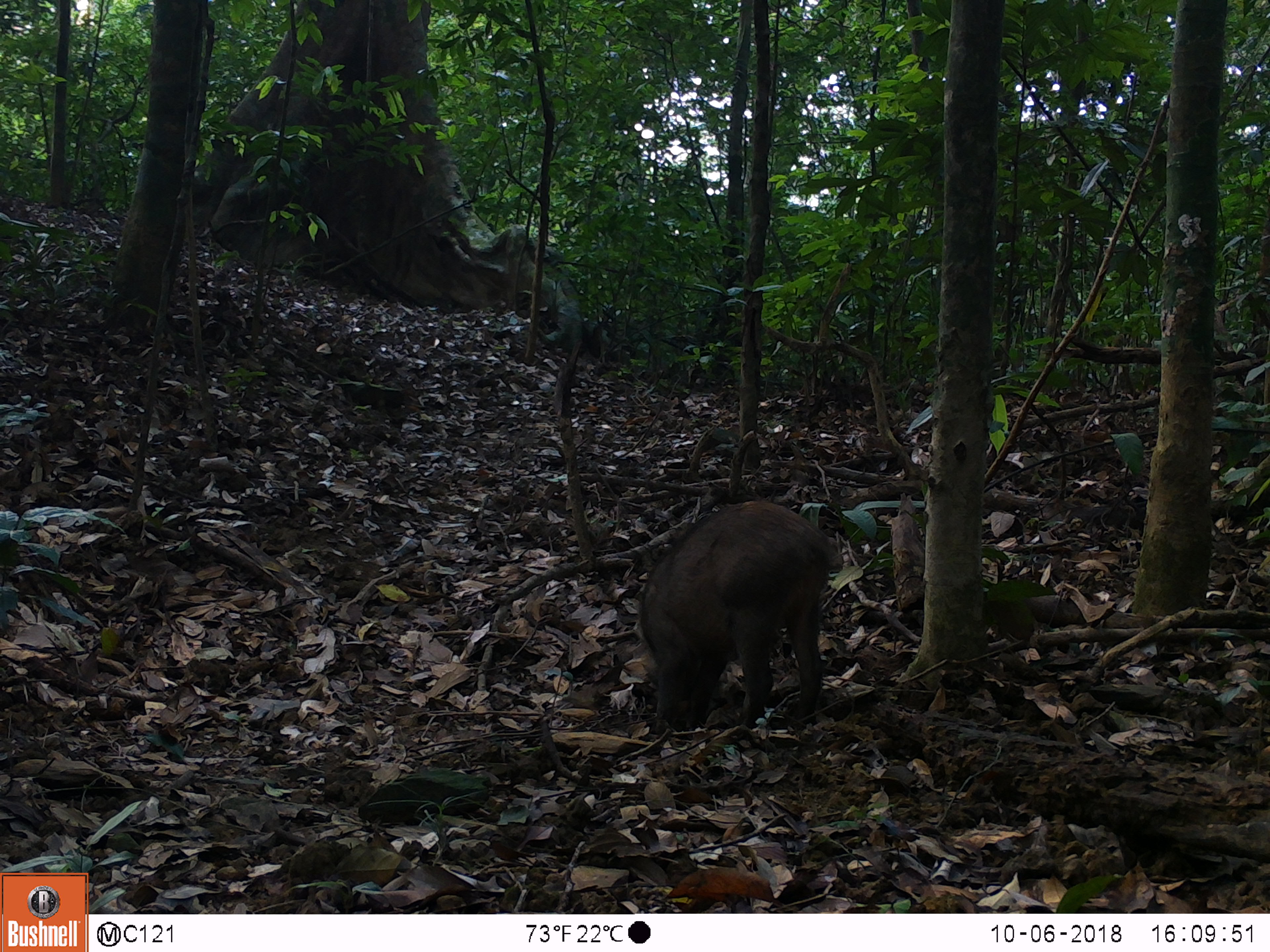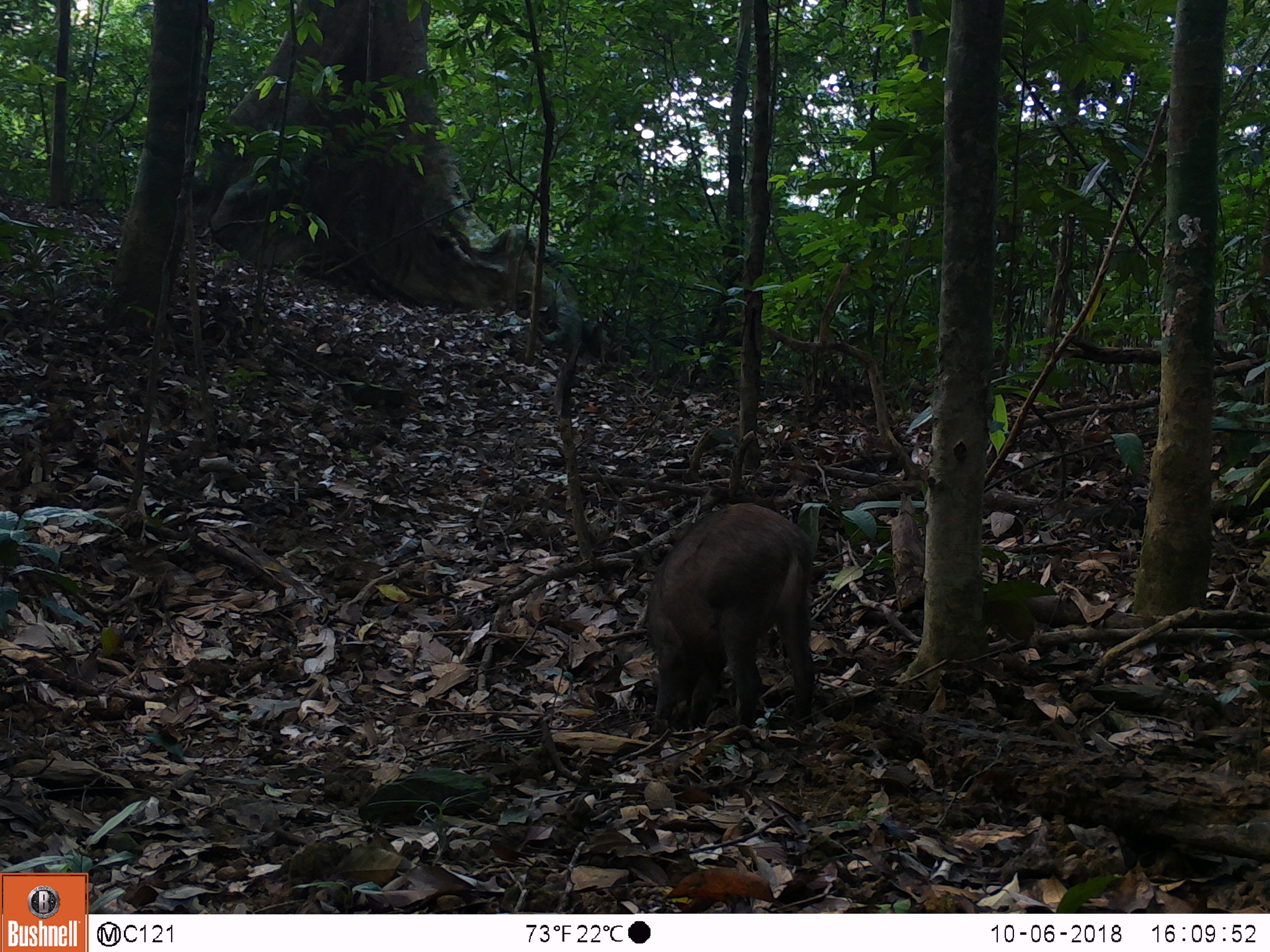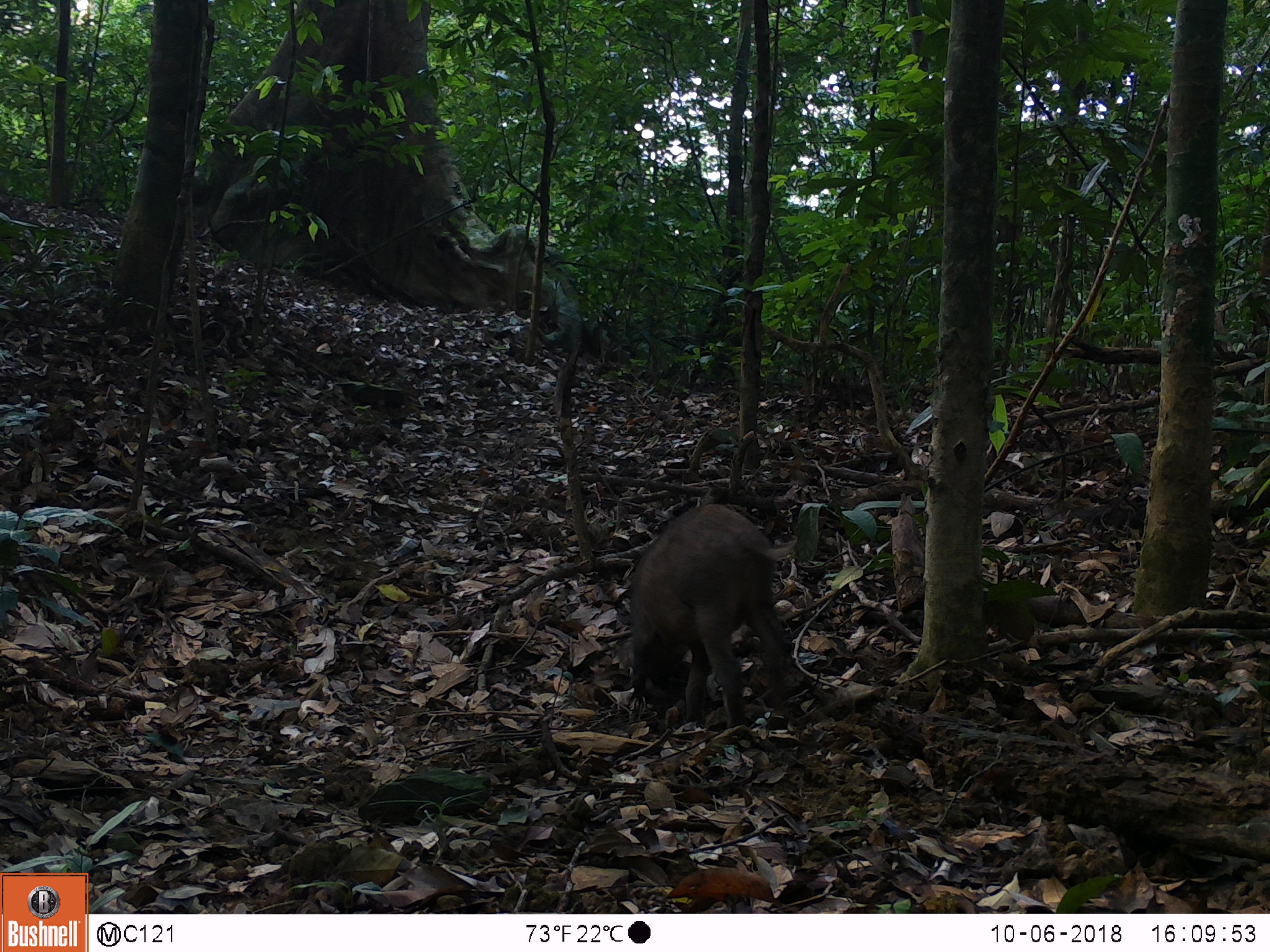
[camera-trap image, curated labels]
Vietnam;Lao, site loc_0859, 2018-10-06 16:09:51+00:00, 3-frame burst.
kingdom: Animalia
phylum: Chordata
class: Mammalia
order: Artiodactyla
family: Suidae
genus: Sus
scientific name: Sus scrofa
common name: eurasian wild pig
Eurasian wild pig (Sus scrofa). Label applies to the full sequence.